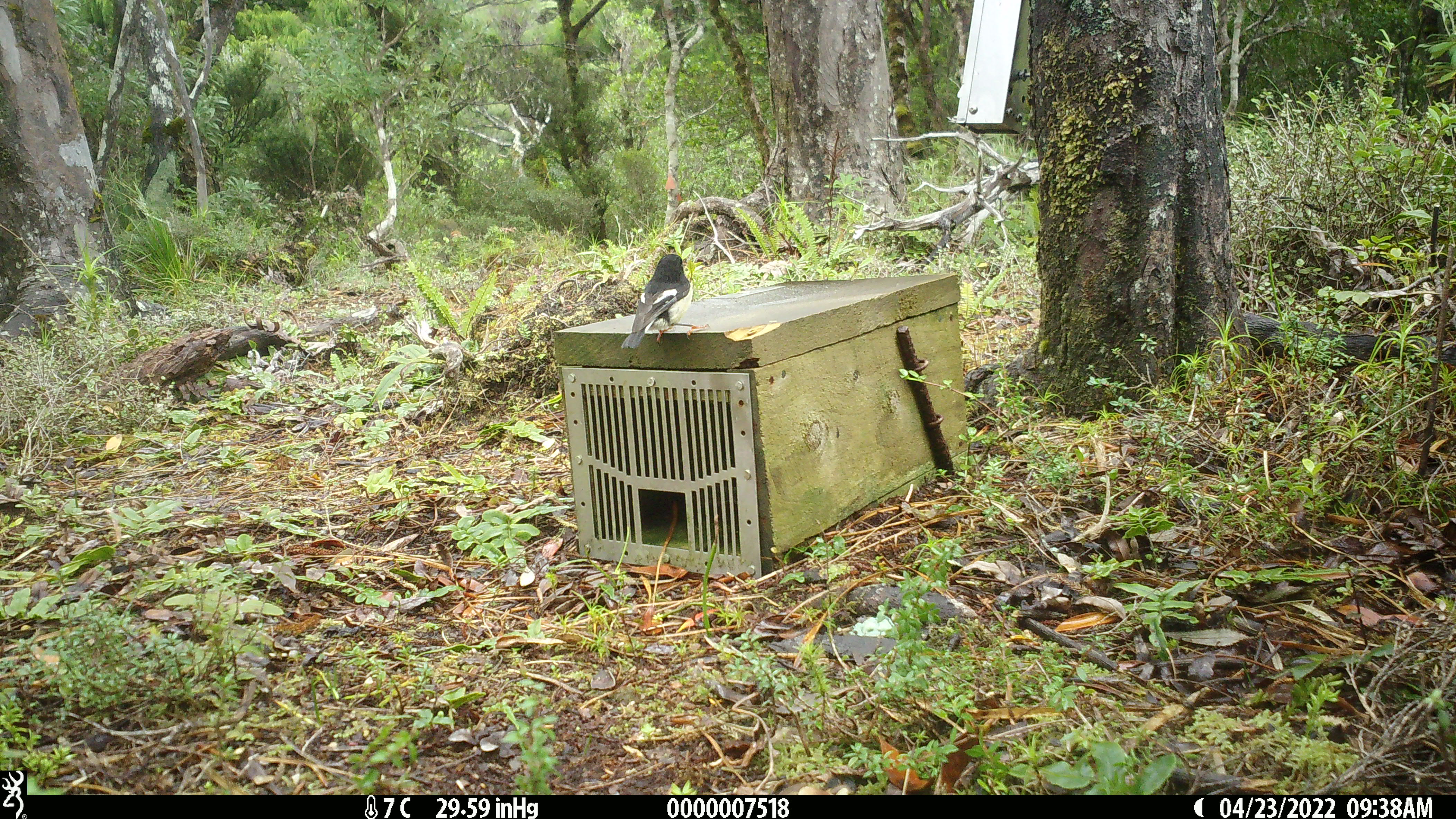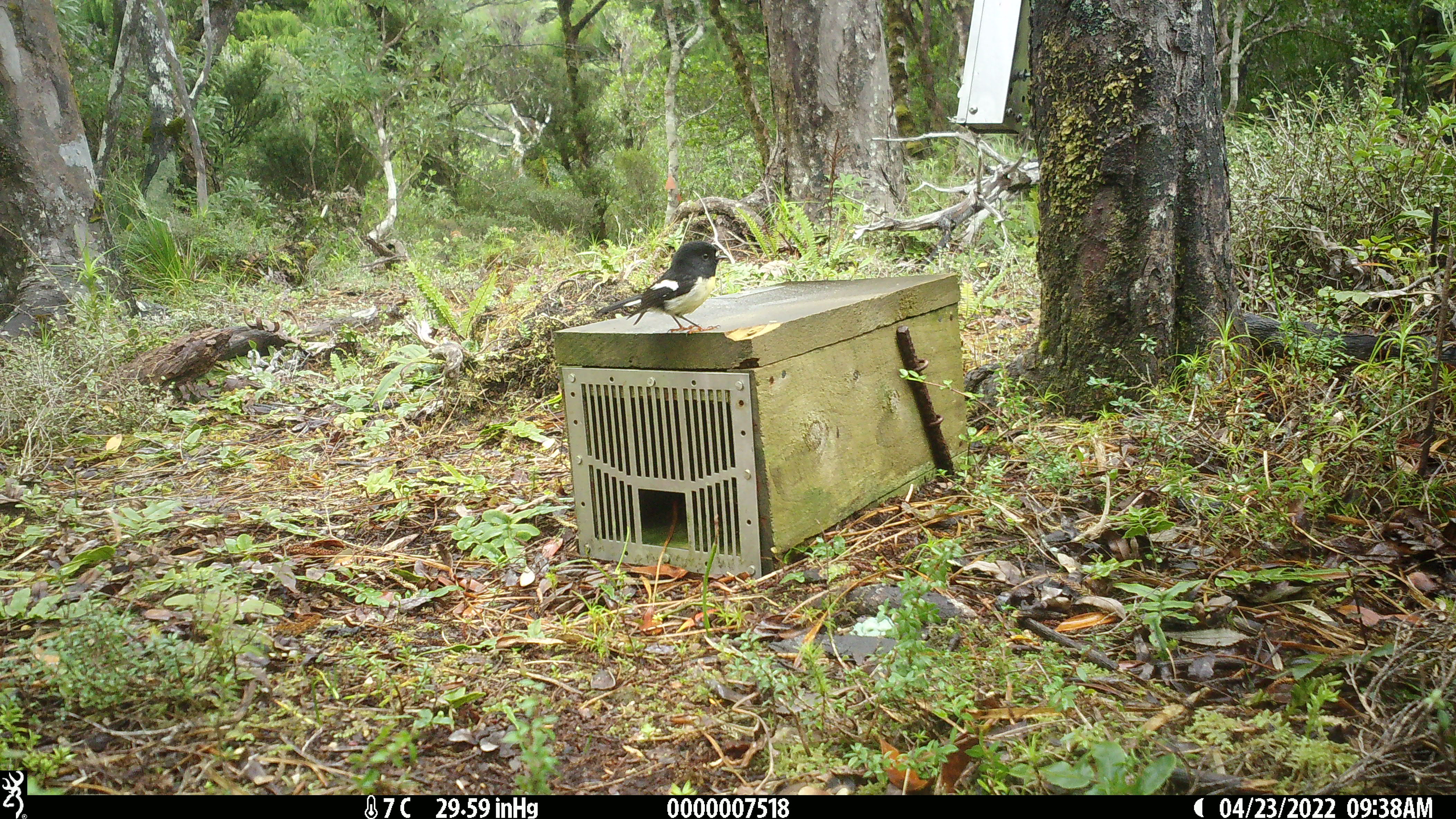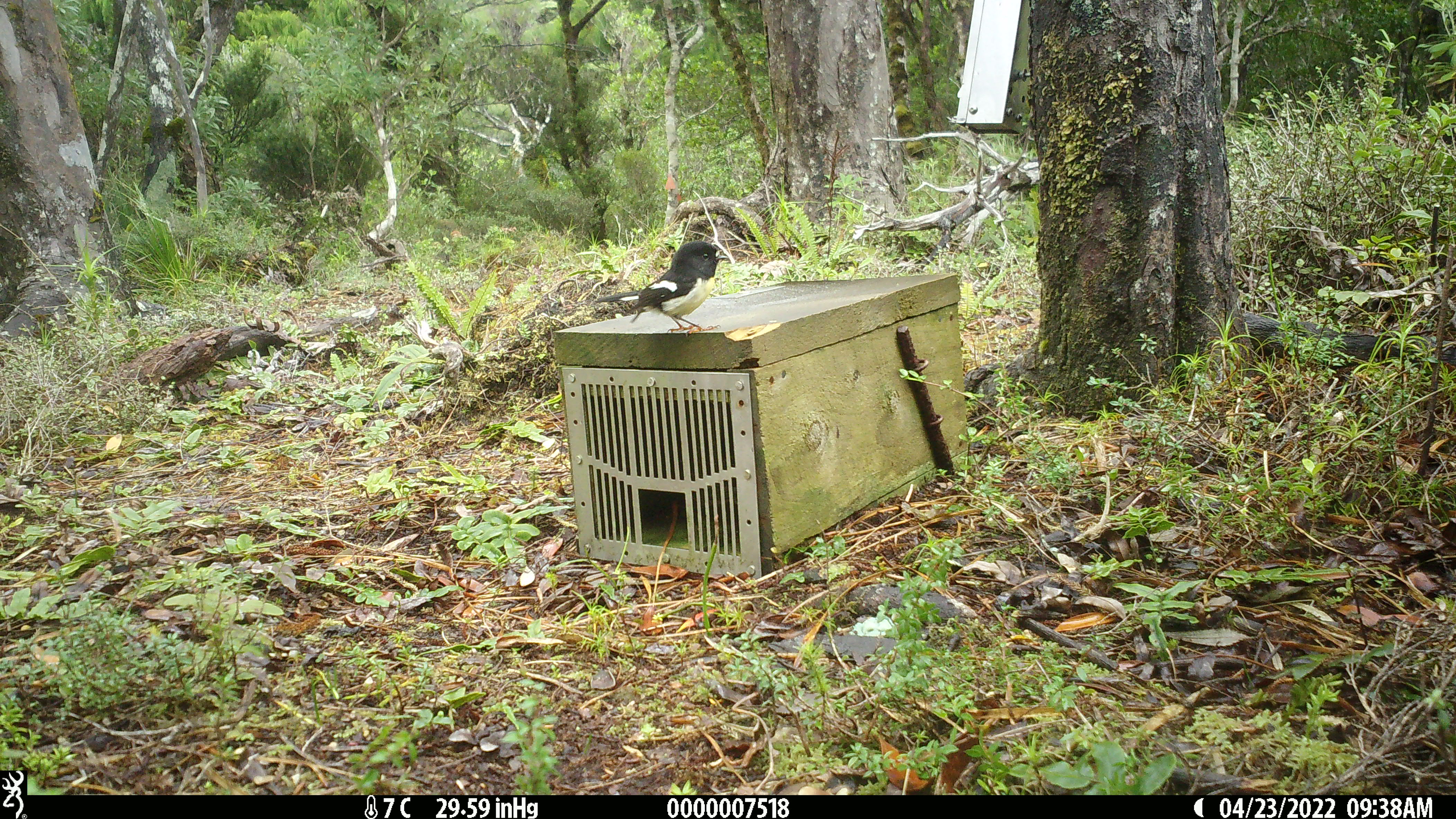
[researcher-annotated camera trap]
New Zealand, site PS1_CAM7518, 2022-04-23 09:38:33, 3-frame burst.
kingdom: Animalia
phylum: Chordata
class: Aves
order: Passeriformes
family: Petroicidae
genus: Petroica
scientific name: Petroica macrocephala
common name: tomtit